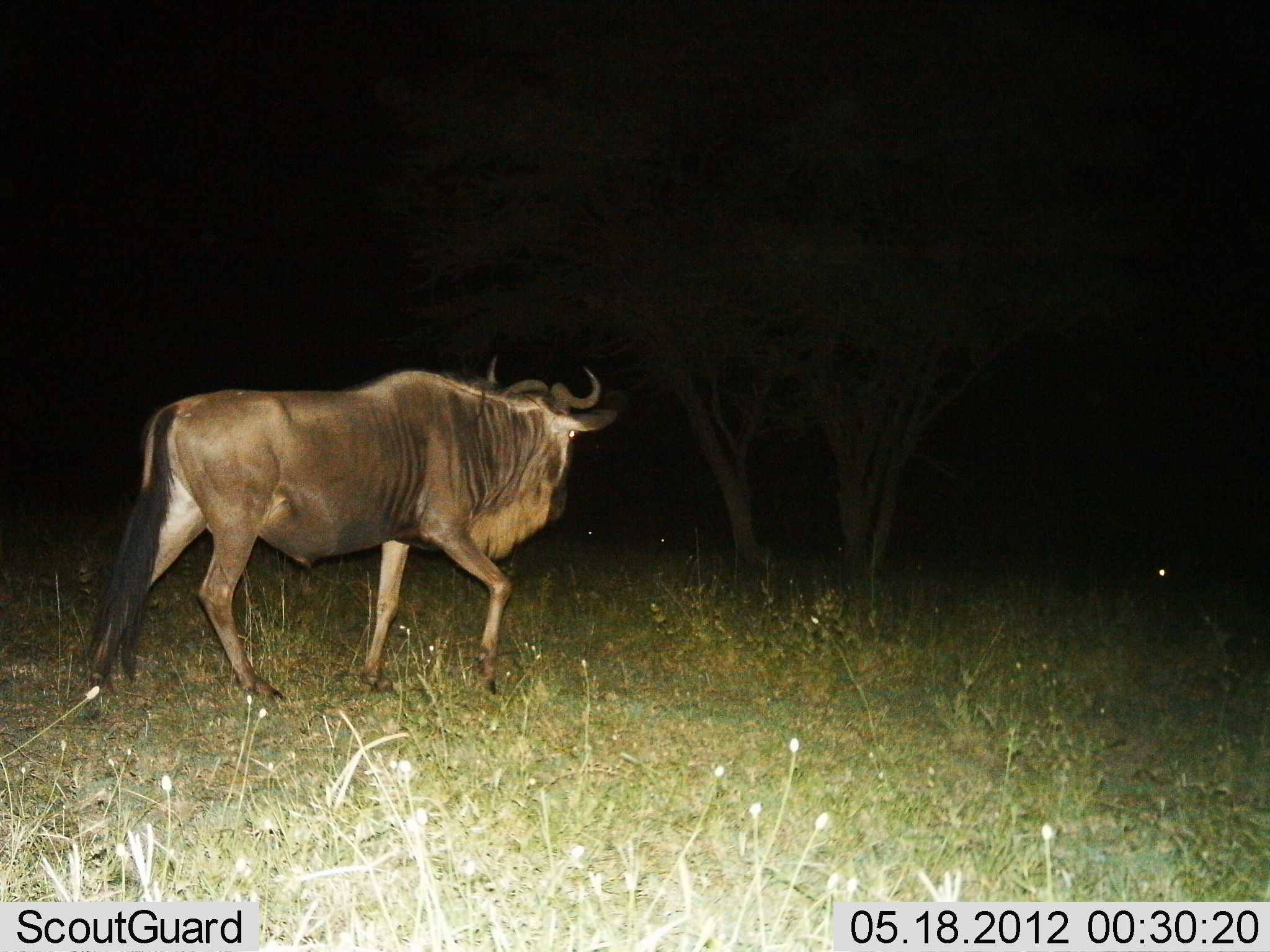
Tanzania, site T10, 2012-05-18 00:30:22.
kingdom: Animalia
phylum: Chordata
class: Mammalia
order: Artiodactyla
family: Bovidae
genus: Connochaetes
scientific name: Connochaetes taurinus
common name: blue wildebeest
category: wildebeest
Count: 1.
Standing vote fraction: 10%.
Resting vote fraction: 0%.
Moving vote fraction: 100%.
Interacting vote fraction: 0%.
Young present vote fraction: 0%.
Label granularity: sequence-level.